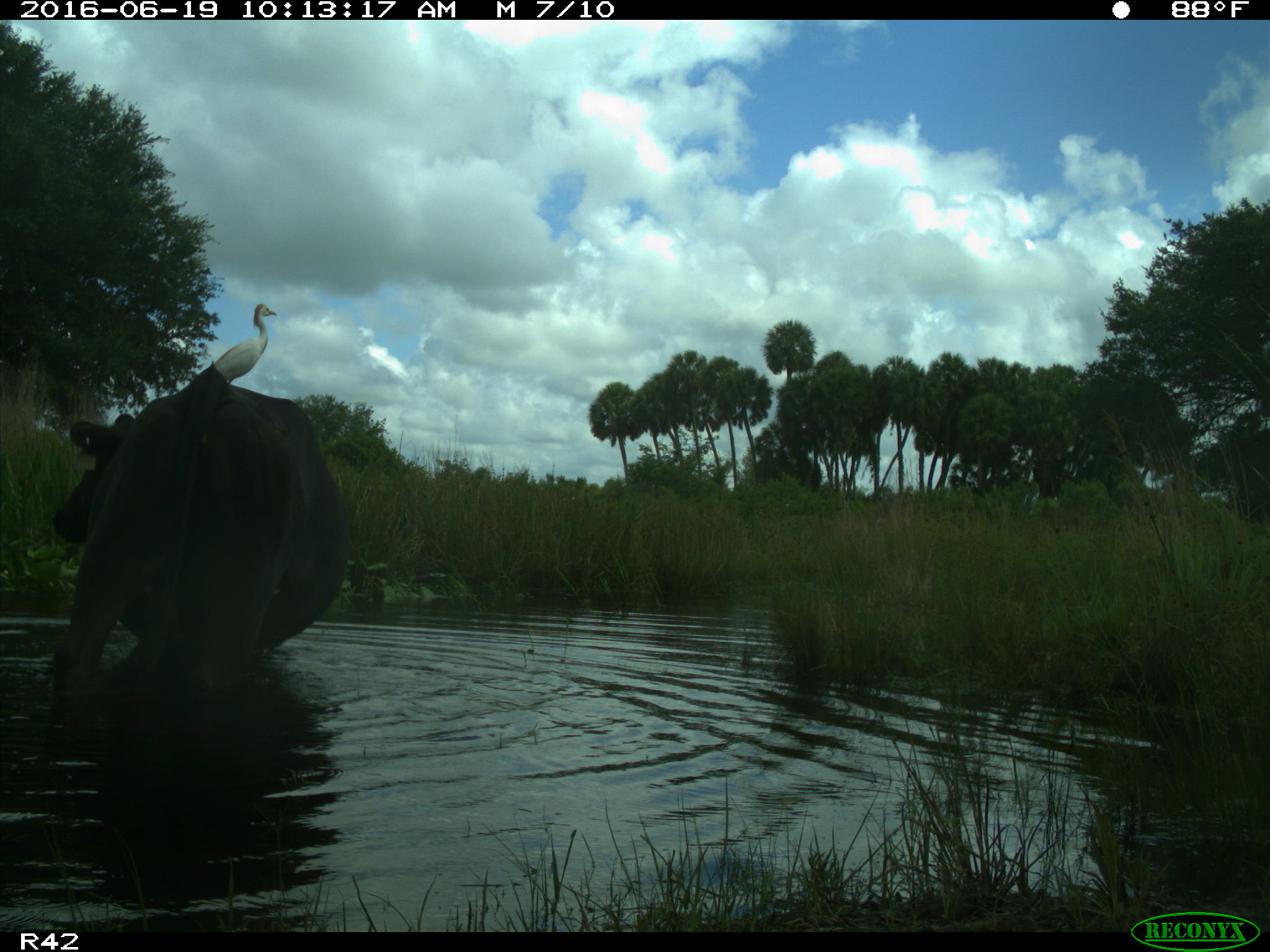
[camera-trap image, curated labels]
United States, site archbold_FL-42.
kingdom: Animalia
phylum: Chordata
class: Mammalia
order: Artiodactyla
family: Bovidae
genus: Bos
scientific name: Bos taurus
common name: domestic cow